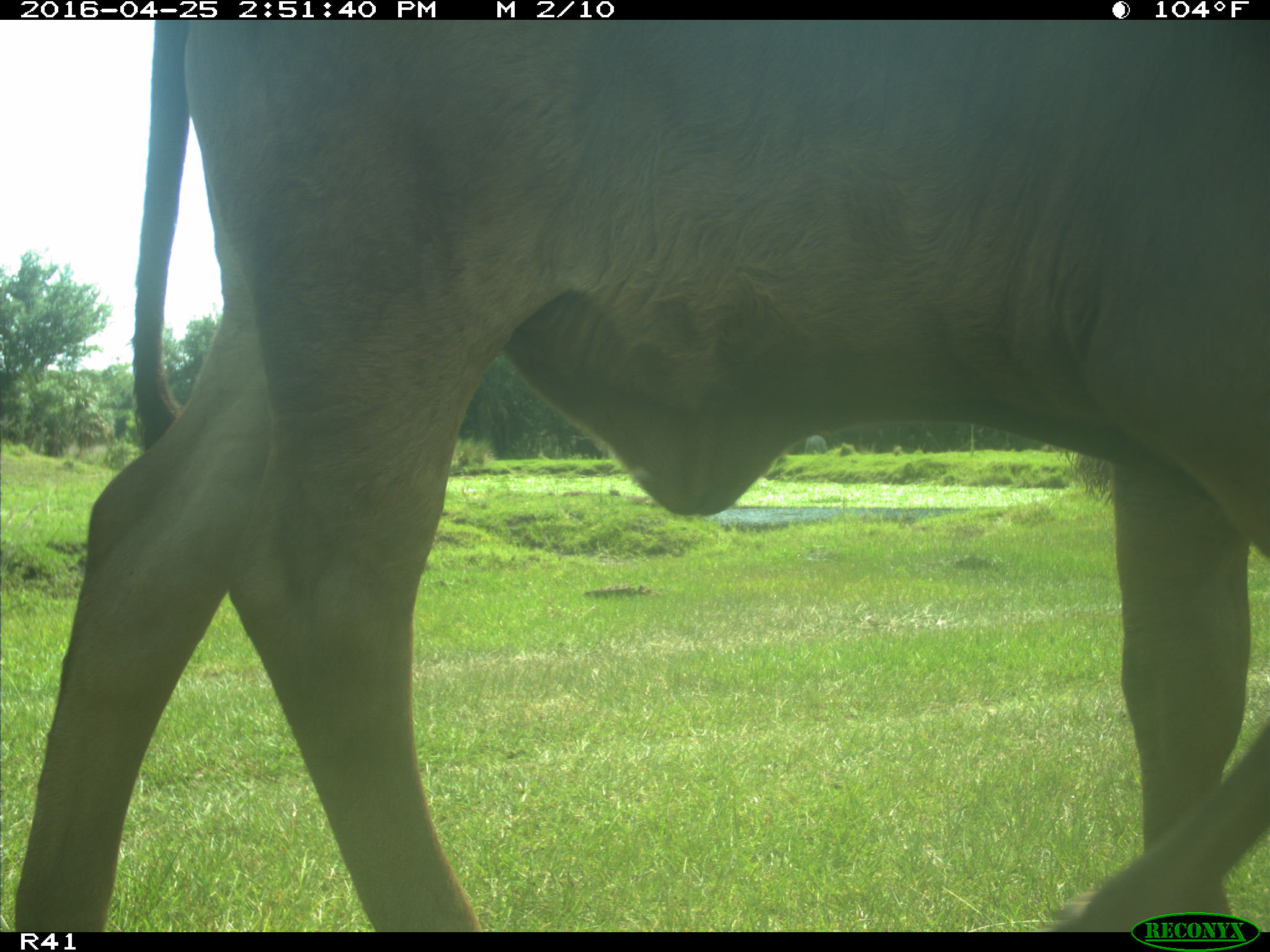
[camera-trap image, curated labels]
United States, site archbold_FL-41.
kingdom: Animalia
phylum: Chordata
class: Mammalia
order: Artiodactyla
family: Bovidae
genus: Bos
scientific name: Bos taurus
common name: domestic cow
Bos taurus (domestic cow).